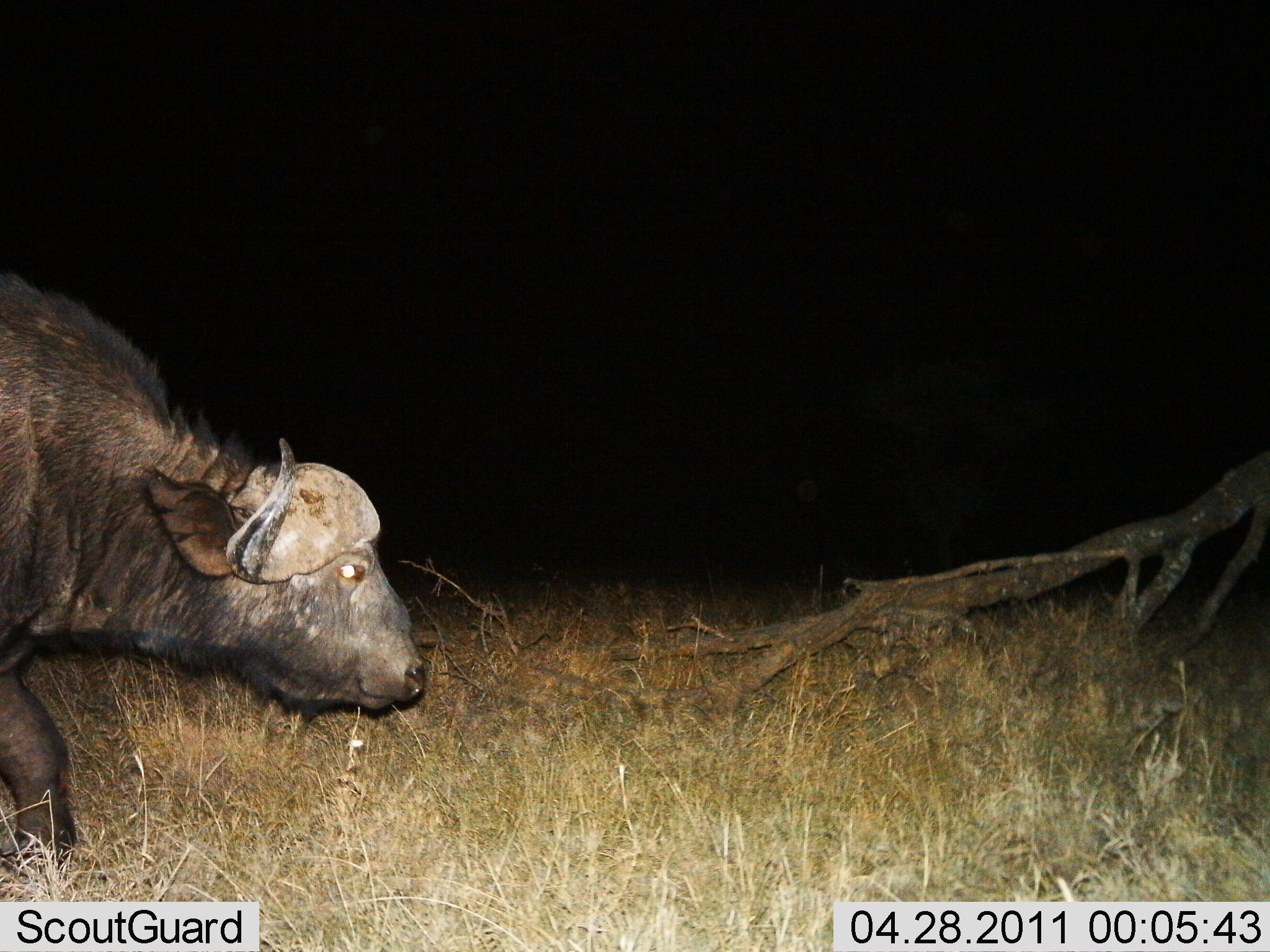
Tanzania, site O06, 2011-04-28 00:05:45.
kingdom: Animalia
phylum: Chordata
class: Mammalia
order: Artiodactyla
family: Bovidae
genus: Syncerus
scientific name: Syncerus caffer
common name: cape buffalo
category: buffalo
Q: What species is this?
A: Buffalo (cape buffalo) (Syncerus caffer).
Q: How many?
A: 1.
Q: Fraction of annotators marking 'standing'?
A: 8%.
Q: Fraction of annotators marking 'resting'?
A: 0%.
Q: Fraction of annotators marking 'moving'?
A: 92%.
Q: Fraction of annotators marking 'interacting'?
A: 0%.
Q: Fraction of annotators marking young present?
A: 0%.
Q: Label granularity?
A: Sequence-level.